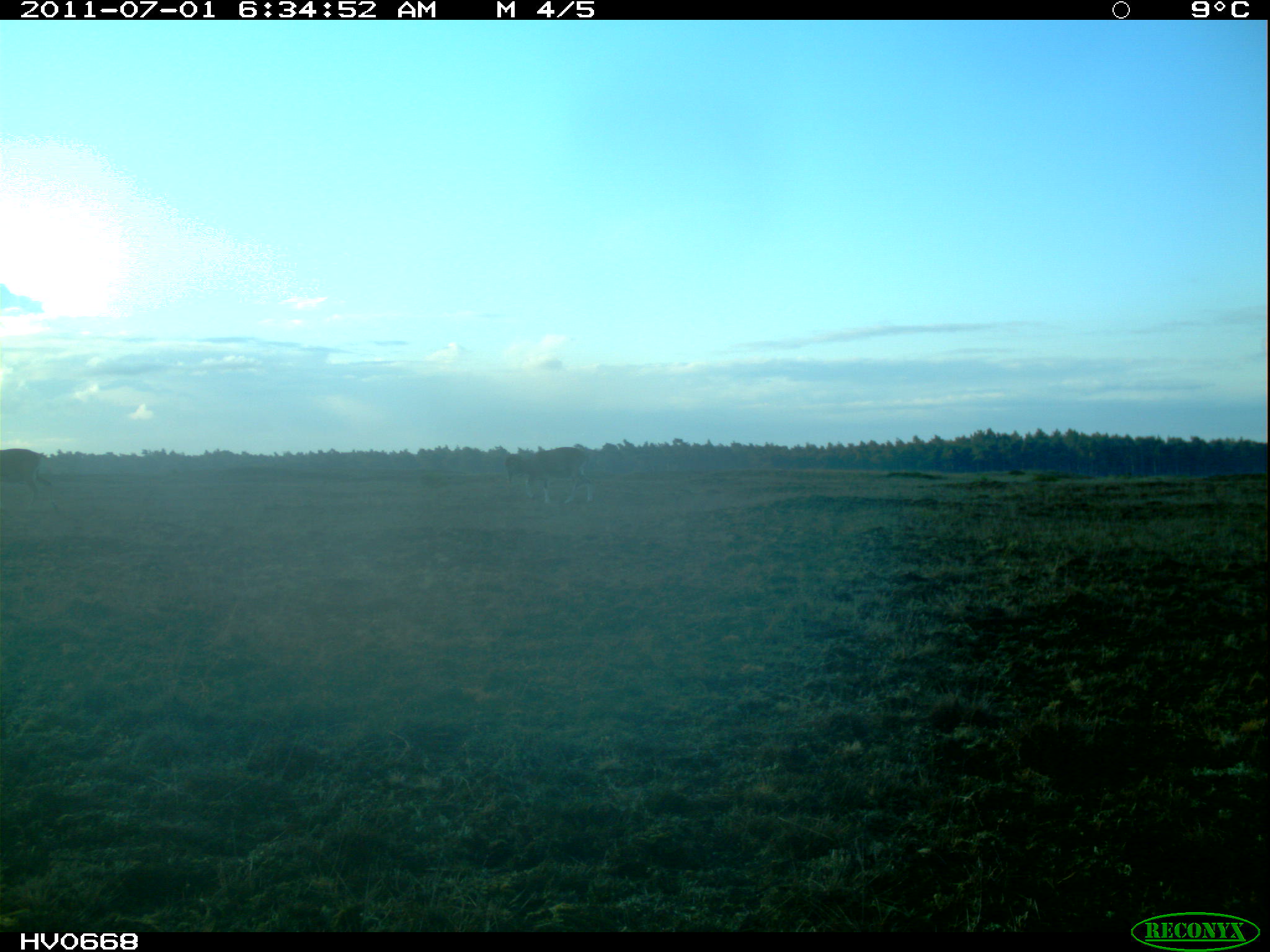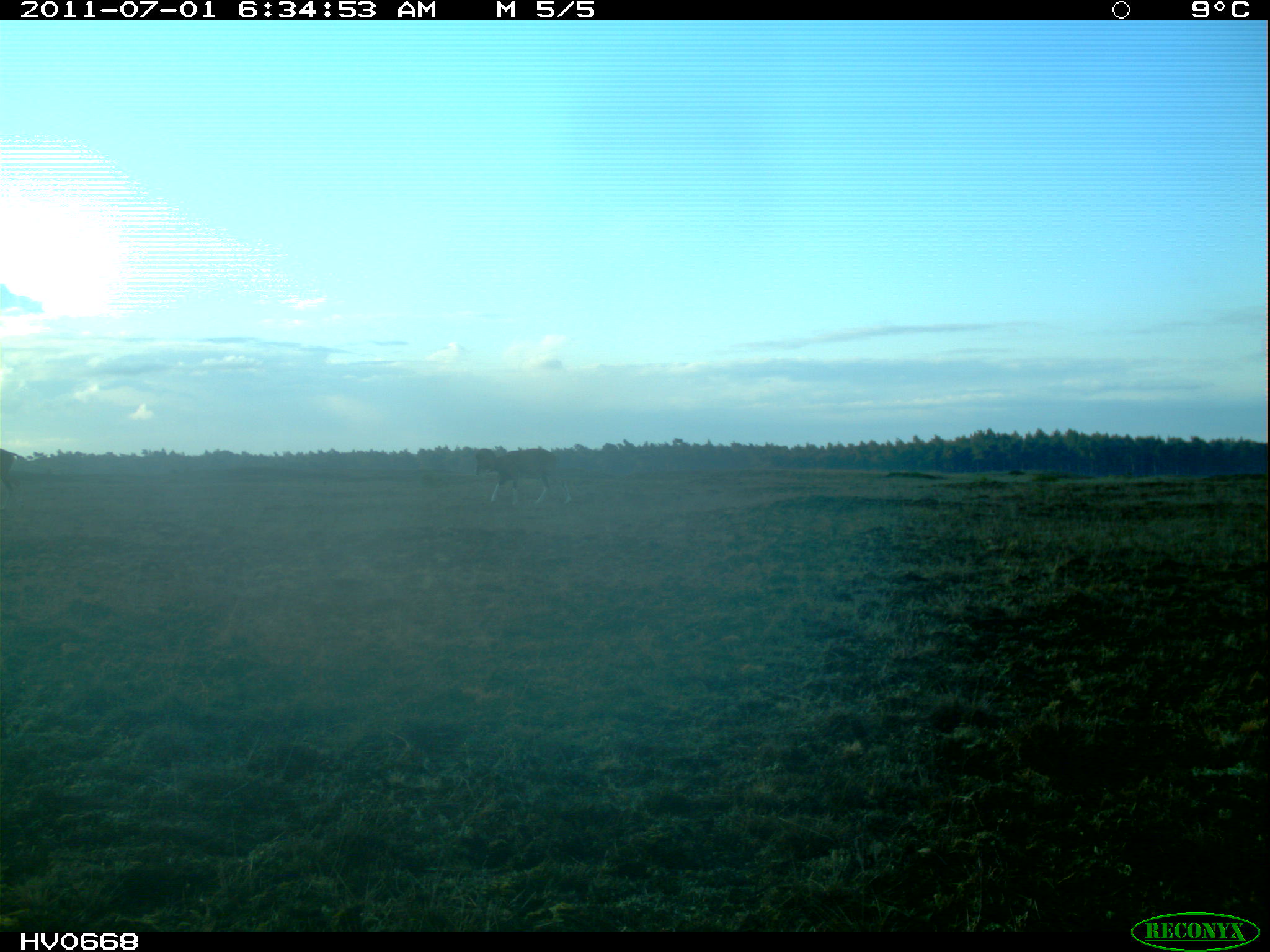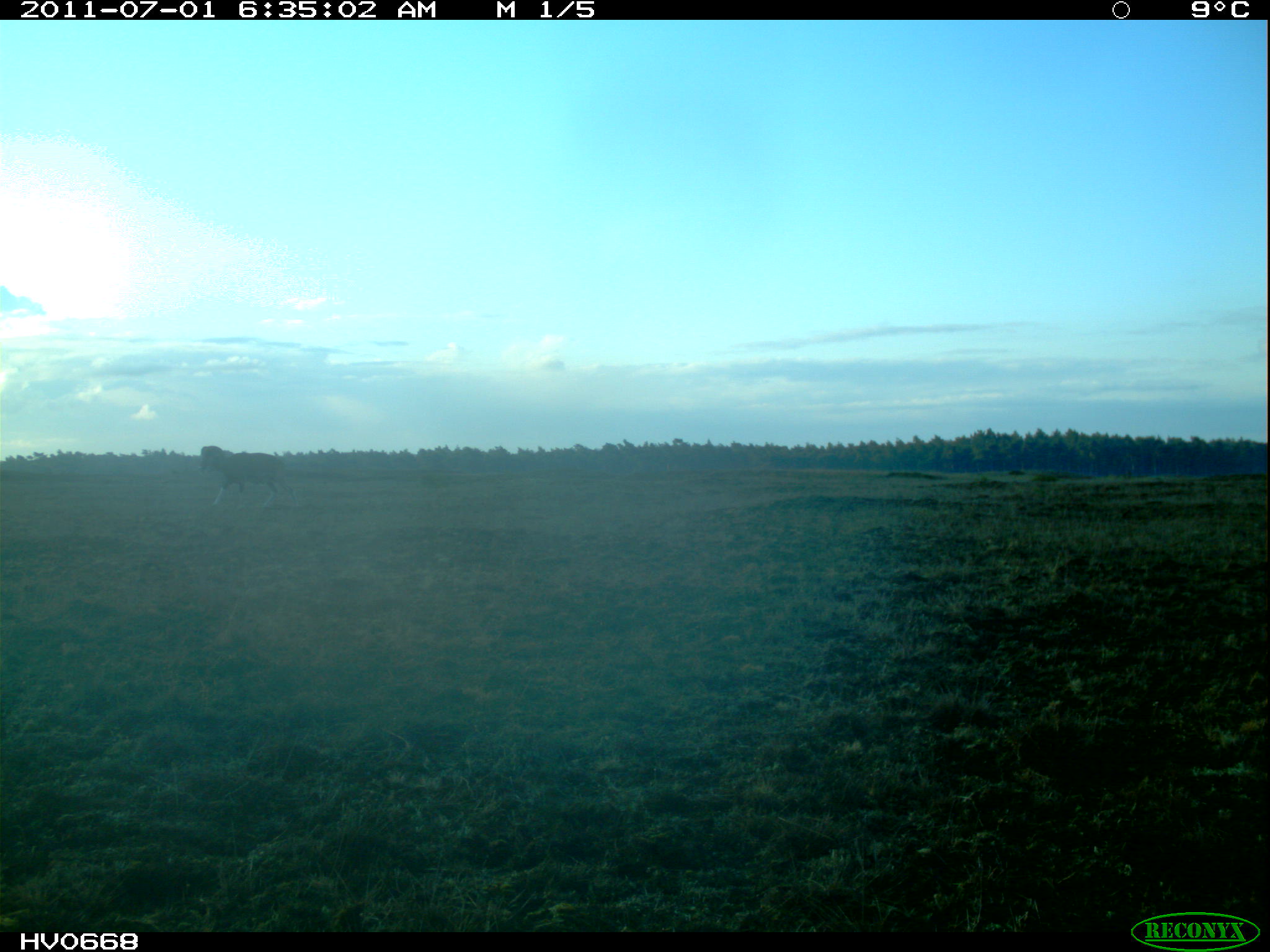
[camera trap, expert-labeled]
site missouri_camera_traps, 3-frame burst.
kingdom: Animalia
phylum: Chordata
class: Mammalia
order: Artiodactyla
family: Bovidae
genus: Ovis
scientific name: Ovis ammon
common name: mouflon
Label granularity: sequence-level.